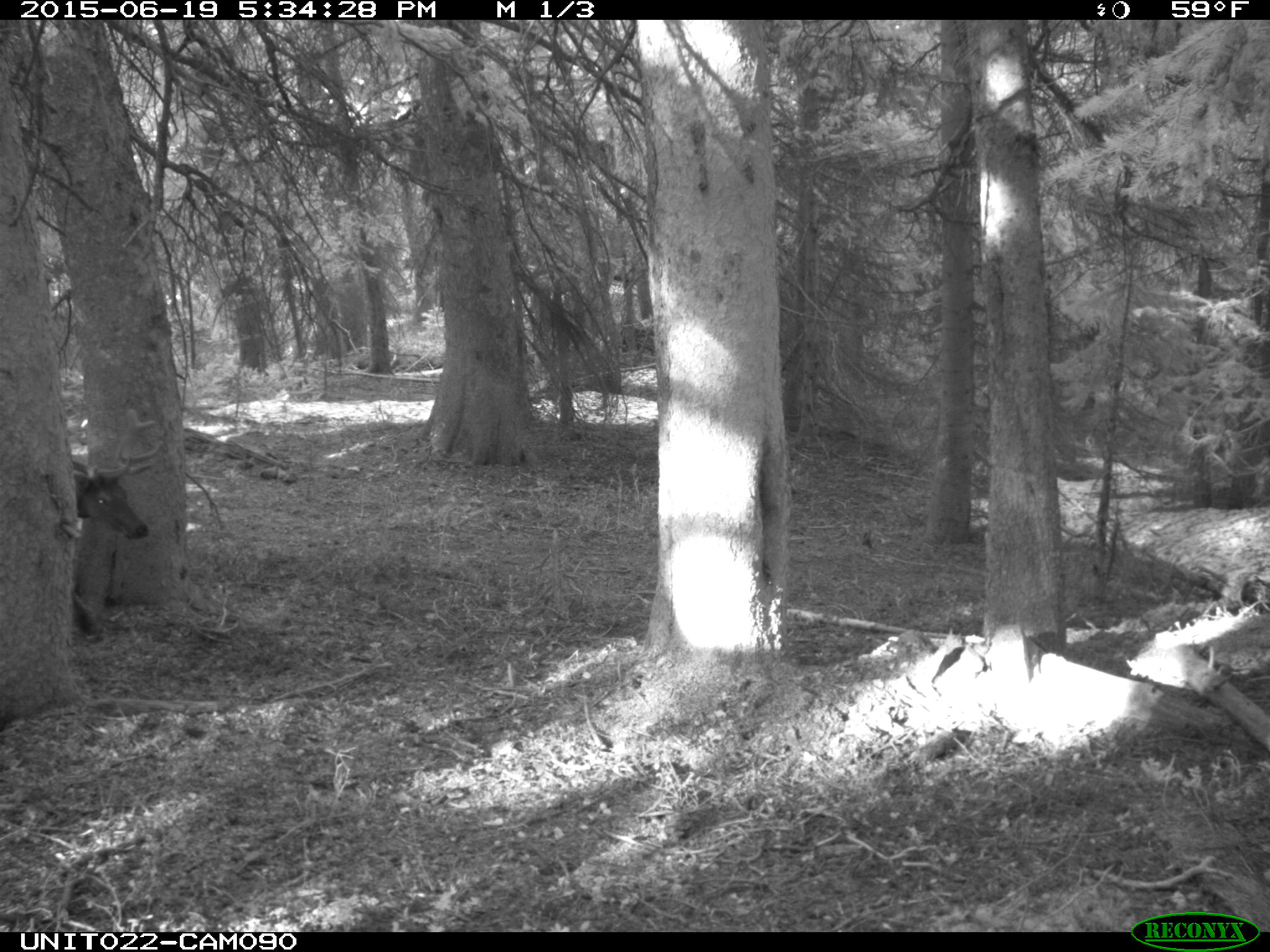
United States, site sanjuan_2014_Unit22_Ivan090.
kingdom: Animalia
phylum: Chordata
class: Mammalia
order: Artiodactyla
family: Cervidae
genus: Cervus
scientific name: Cervus elaphus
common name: red deer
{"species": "Cervus elaphus (red deer)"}